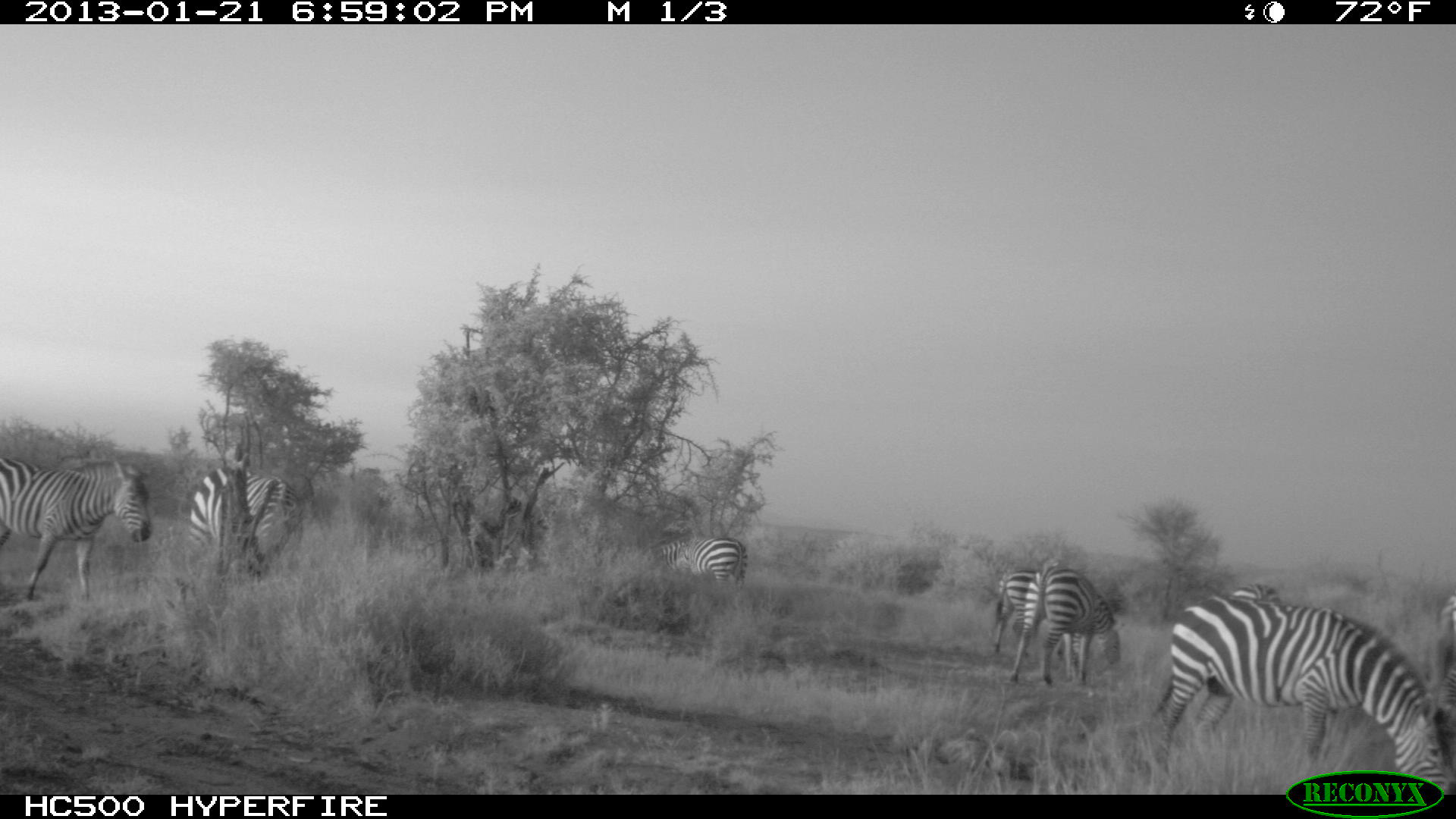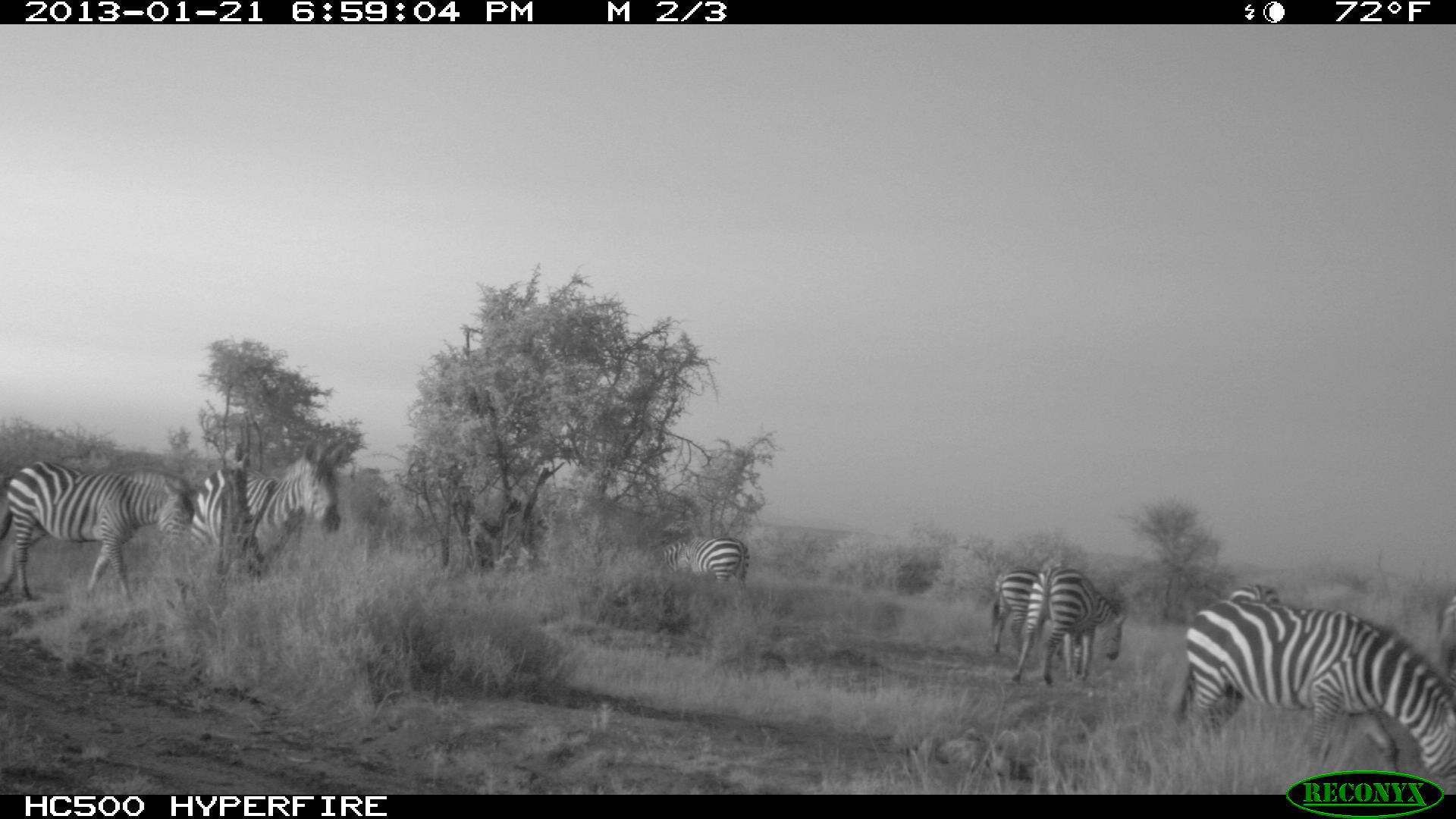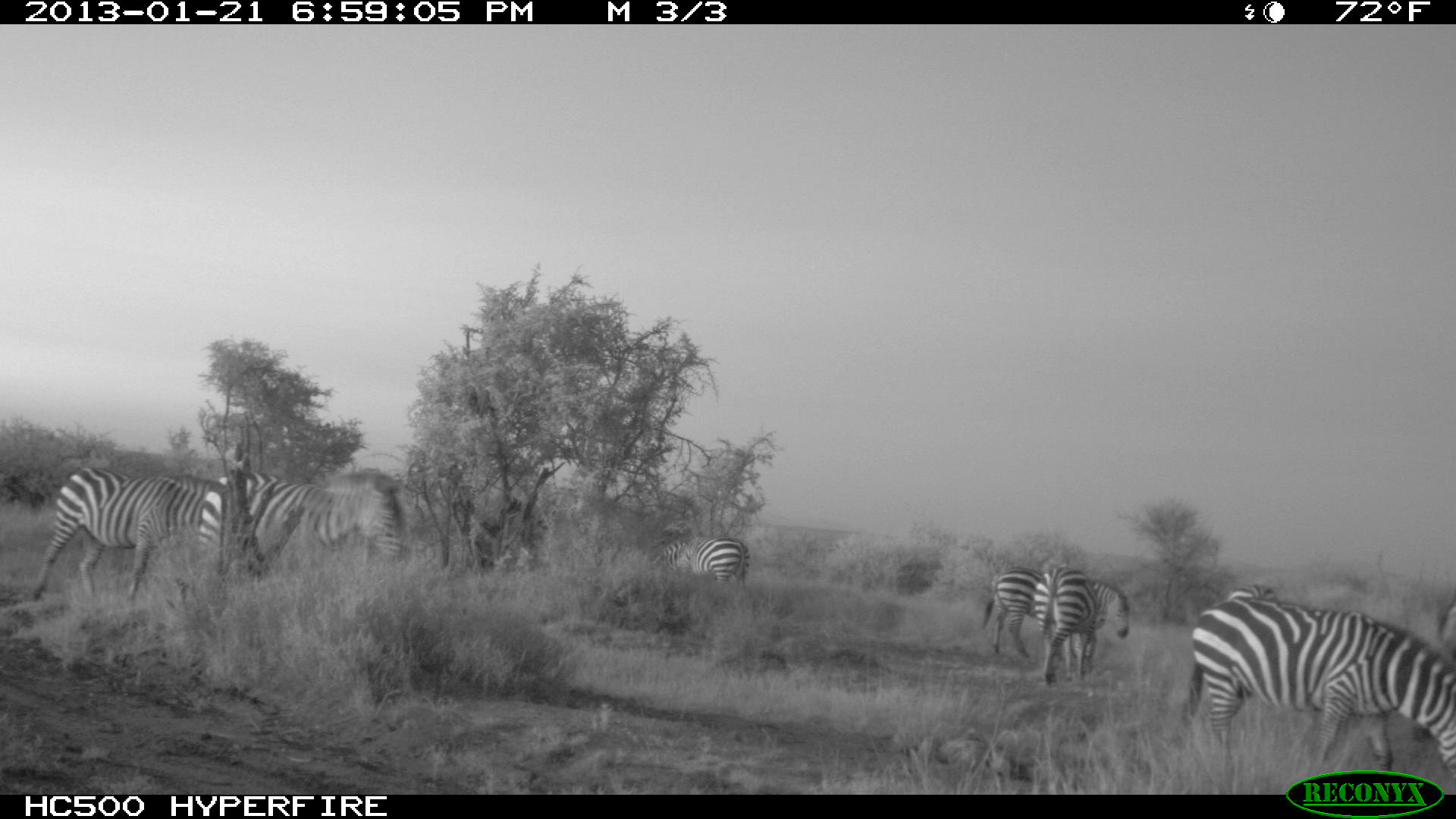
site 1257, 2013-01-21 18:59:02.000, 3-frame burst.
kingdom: Animalia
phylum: Chordata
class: Mammalia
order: Perissodactyla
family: Equidae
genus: Equus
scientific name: Equus quagga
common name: plains zebra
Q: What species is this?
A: Equus quagga (plains zebra).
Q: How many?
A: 8.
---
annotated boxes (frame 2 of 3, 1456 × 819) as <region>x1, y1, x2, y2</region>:
equus quagga: <region>1172, 594, 1456, 794</region>; <region>0, 456, 196, 610</region>; <region>190, 433, 345, 581</region>; <region>1008, 563, 1126, 687</region>; <region>988, 564, 1068, 658</region>; <region>653, 533, 752, 591</region>; <region>1435, 589, 1455, 700</region>; <region>1227, 580, 1284, 608</region>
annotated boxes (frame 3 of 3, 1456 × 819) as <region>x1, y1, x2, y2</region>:
equus quagga: <region>1175, 594, 1456, 789</region>; <region>29, 463, 239, 604</region>; <region>215, 466, 412, 586</region>; <region>980, 564, 1130, 660</region>; <region>1182, 580, 1281, 720</region>; <region>1032, 565, 1100, 686</region>; <region>655, 535, 750, 587</region>; <region>1432, 586, 1456, 658</region>